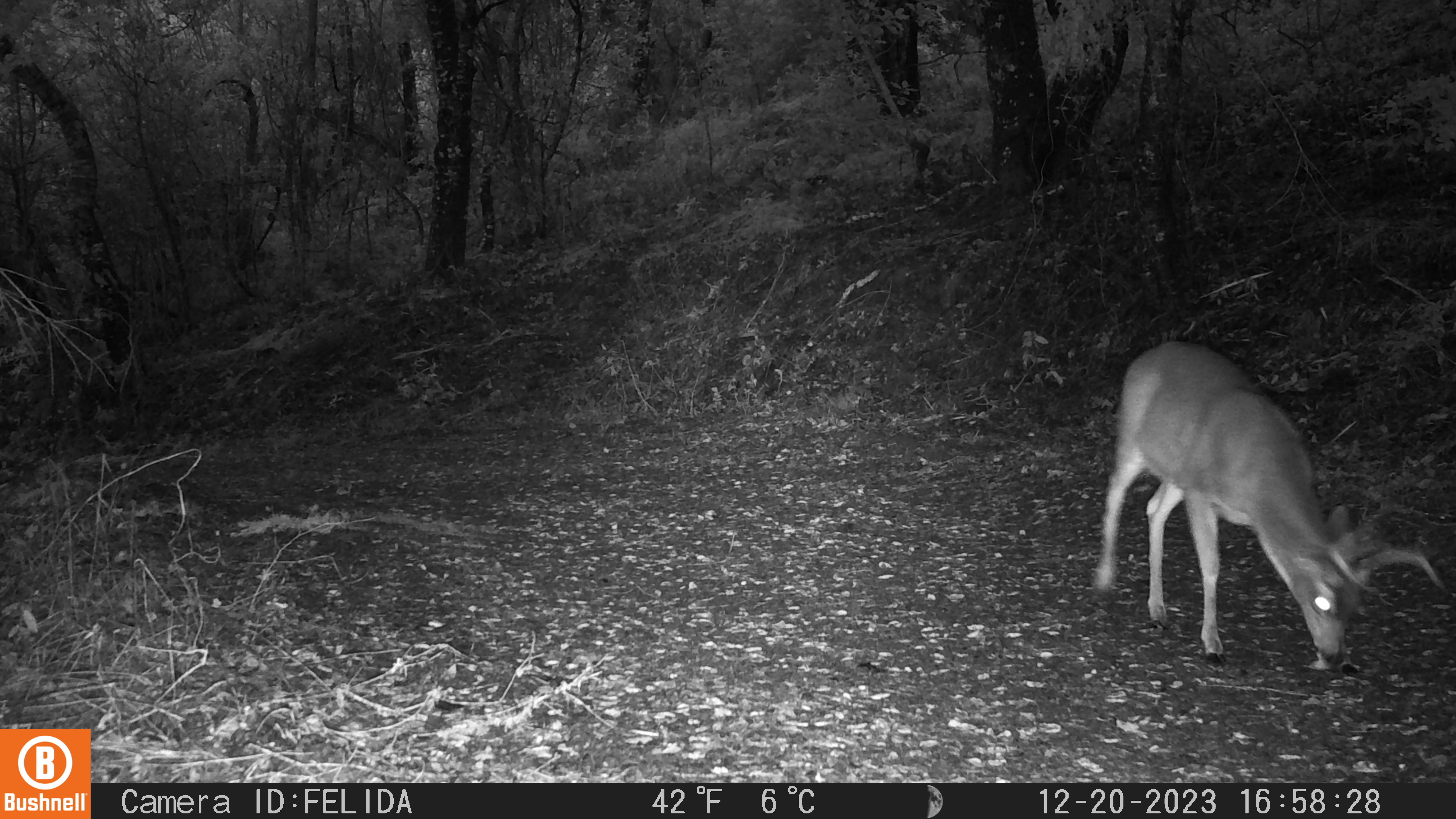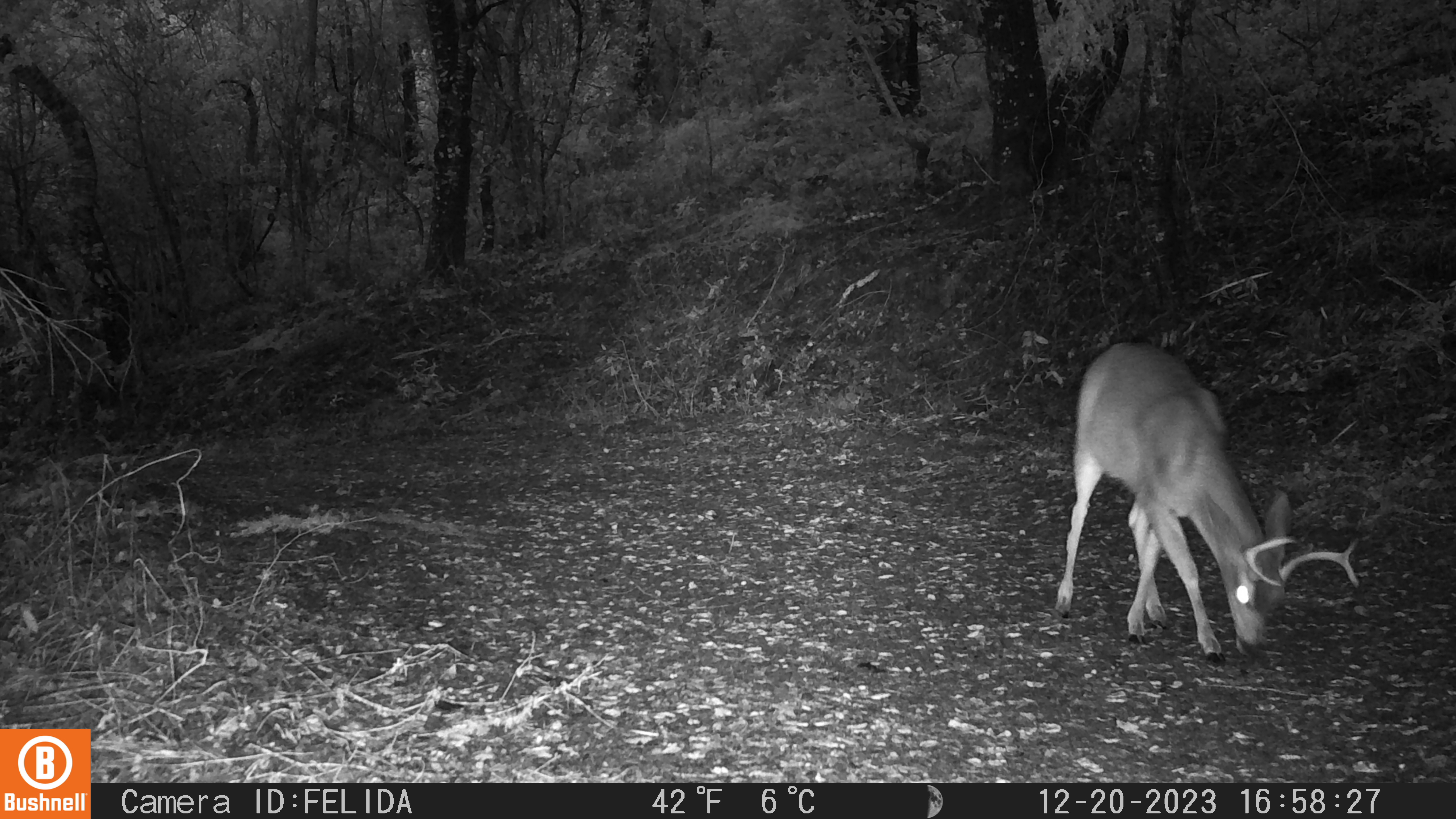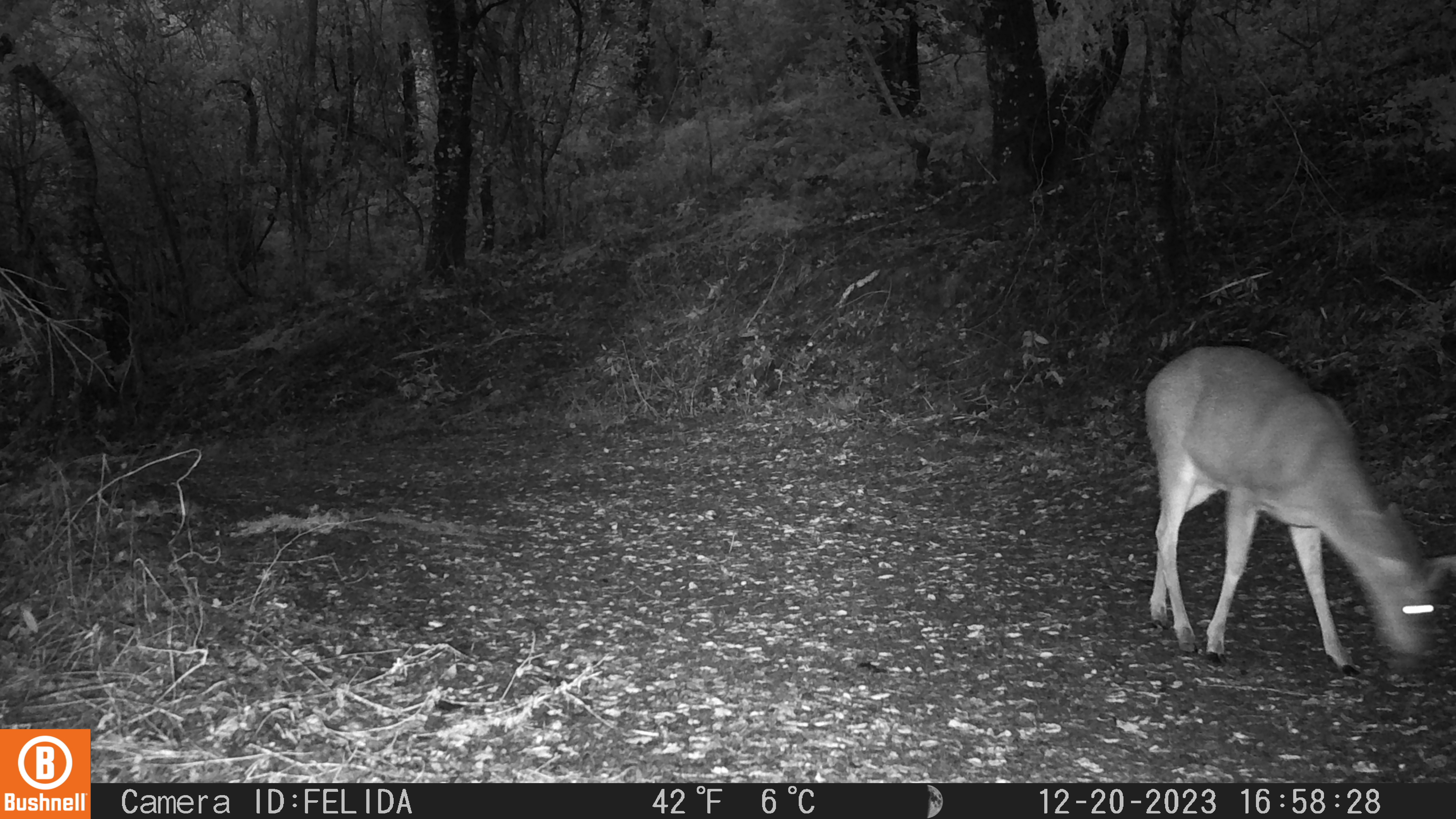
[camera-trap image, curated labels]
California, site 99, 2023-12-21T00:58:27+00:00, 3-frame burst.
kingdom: Animalia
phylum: Chordata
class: Mammalia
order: Artiodactyla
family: Cervidae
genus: Odocoileus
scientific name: Odocoileus hemionus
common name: mule deer